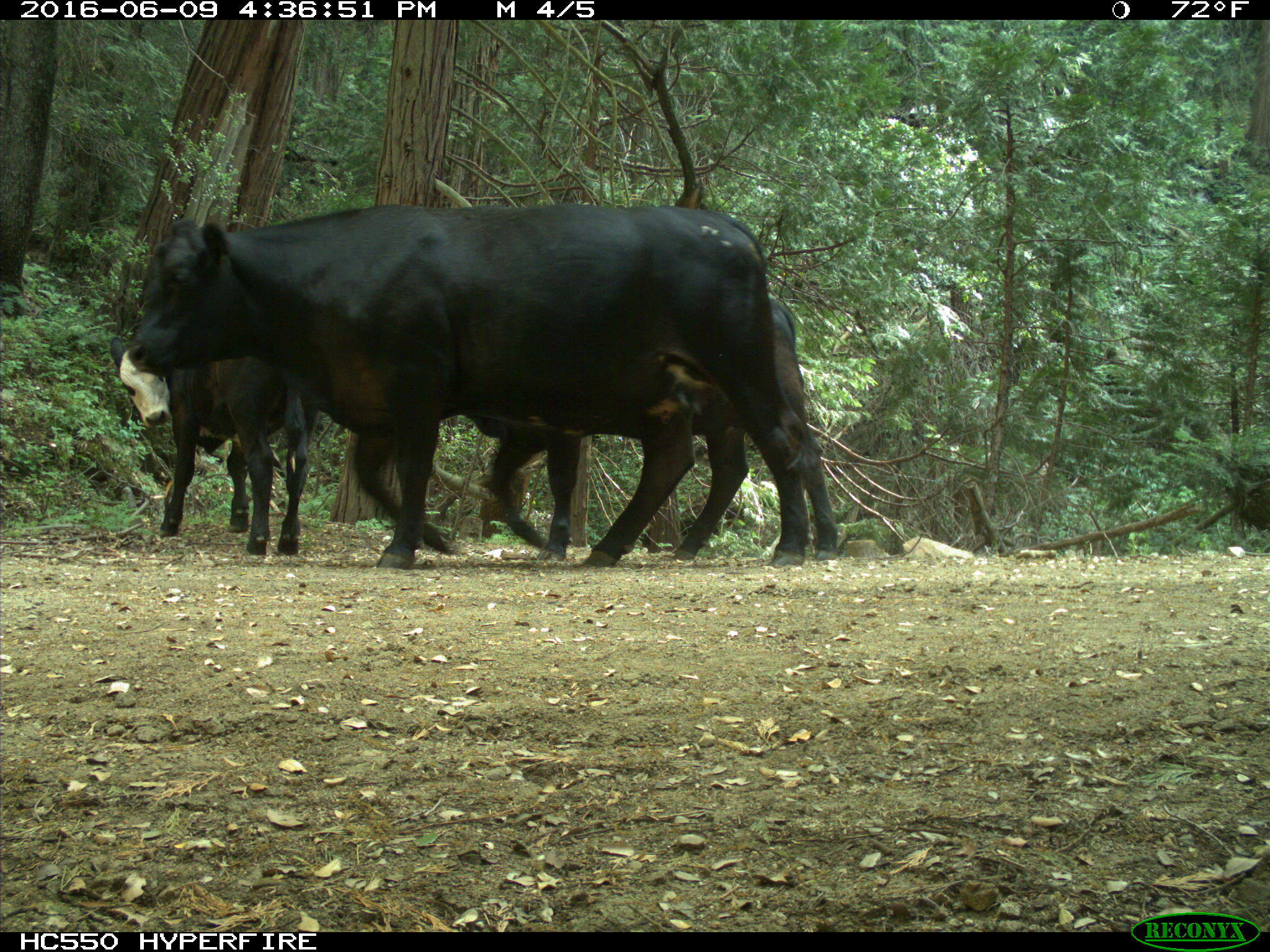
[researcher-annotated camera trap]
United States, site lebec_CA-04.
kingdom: Animalia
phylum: Chordata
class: Mammalia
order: Artiodactyla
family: Bovidae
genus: Bos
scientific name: Bos taurus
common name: domestic cow